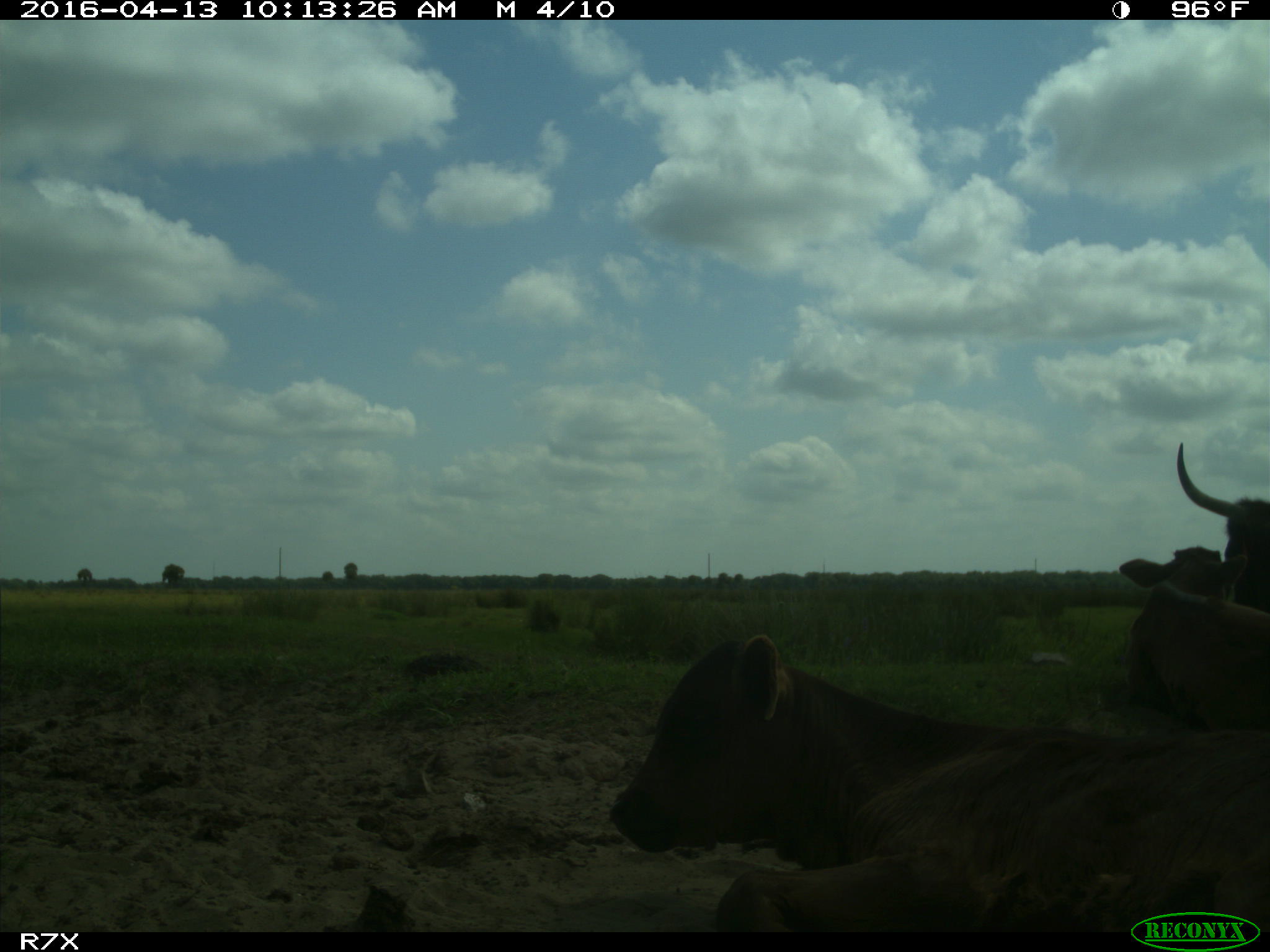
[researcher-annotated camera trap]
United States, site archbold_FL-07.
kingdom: Animalia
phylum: Chordata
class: Mammalia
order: Artiodactyla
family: Bovidae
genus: Bos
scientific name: Bos taurus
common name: domestic cow